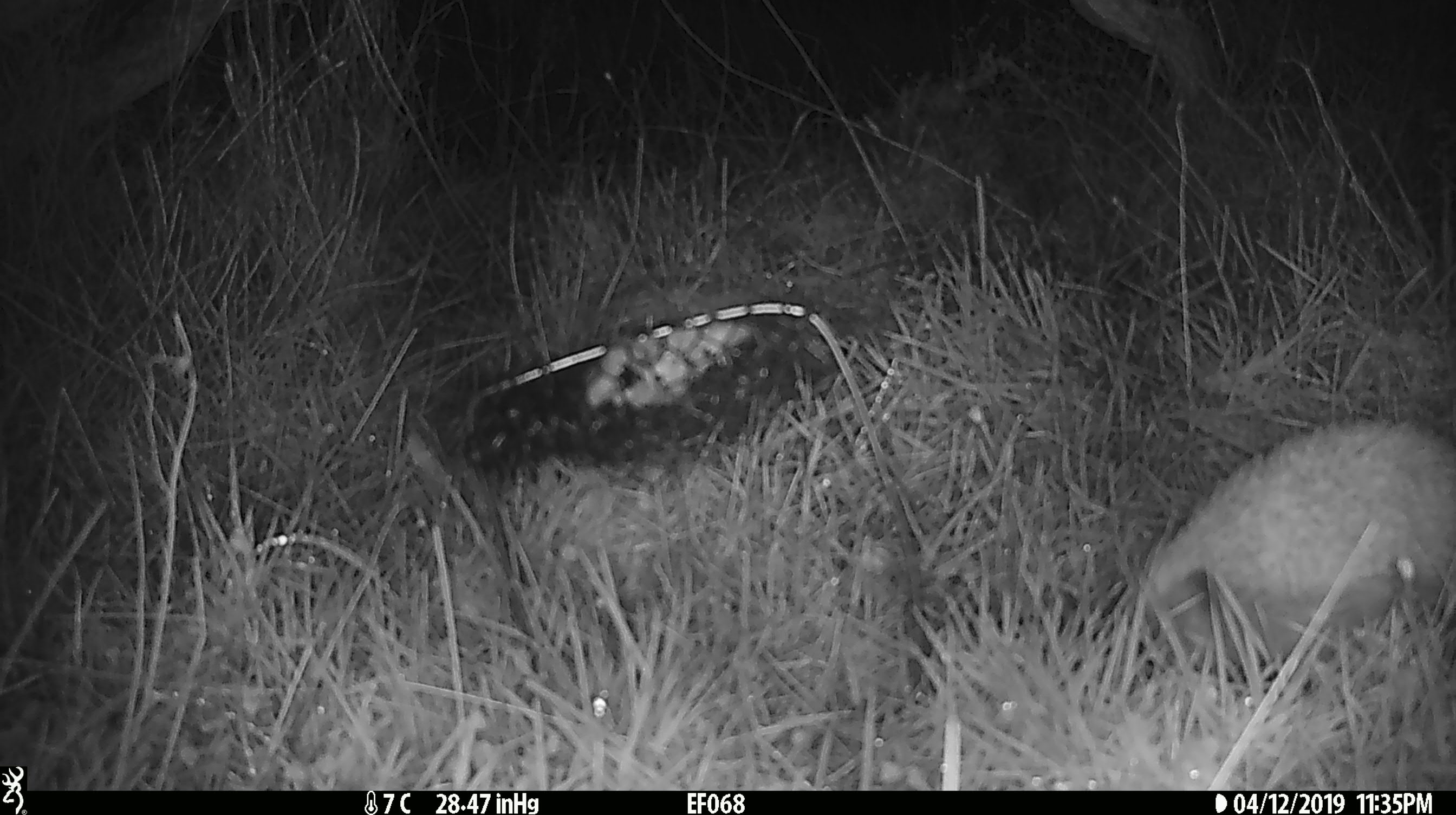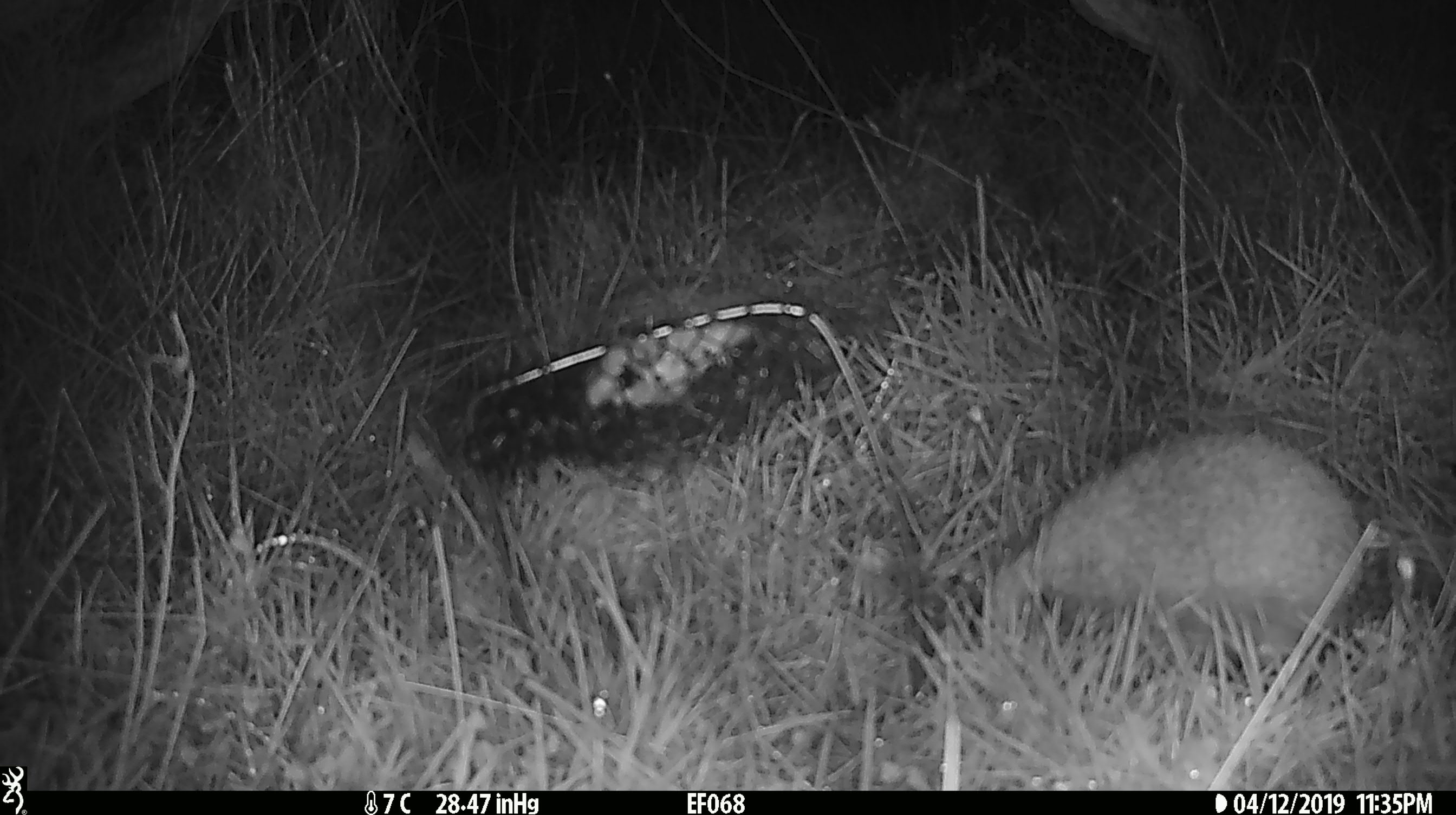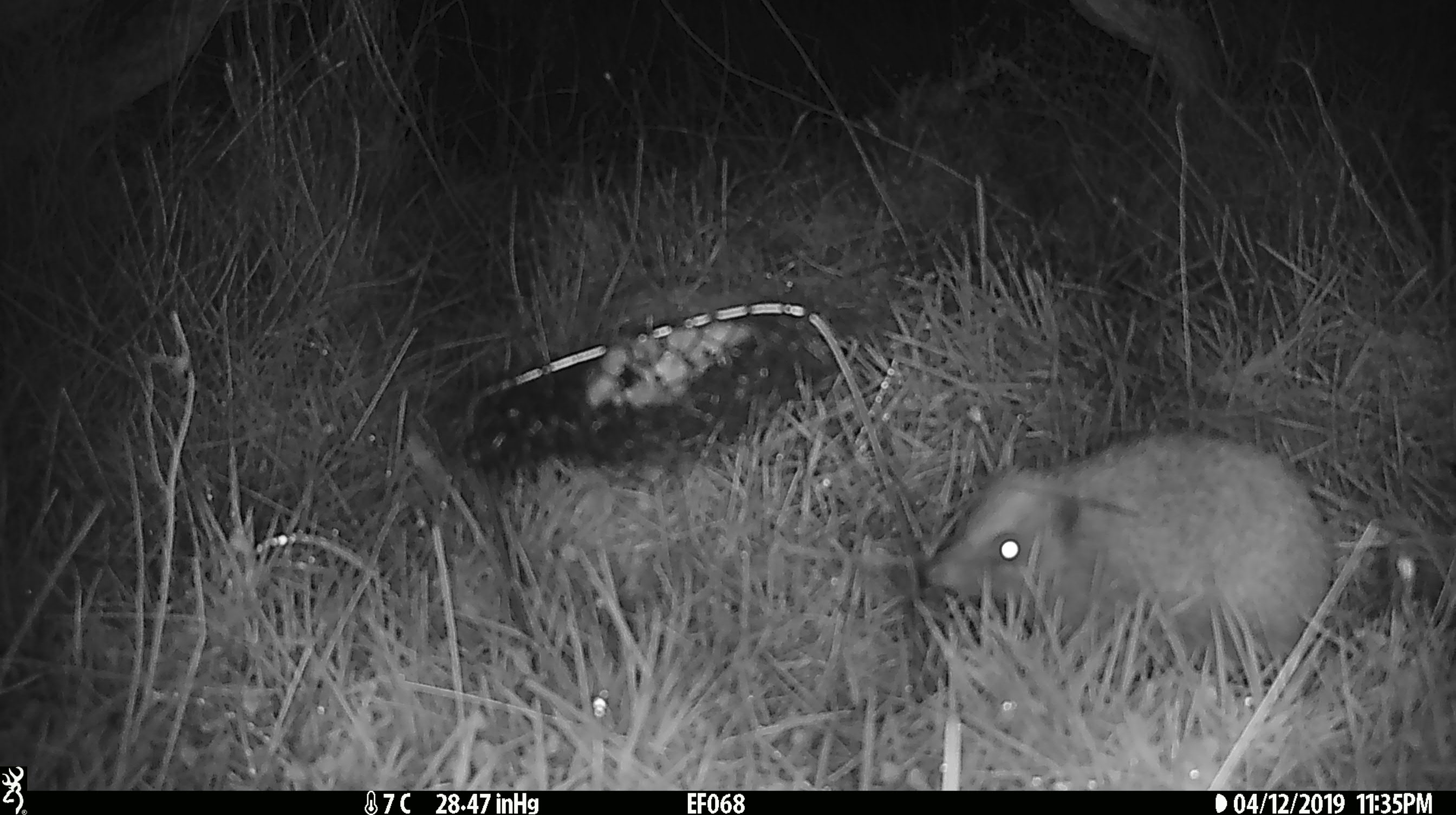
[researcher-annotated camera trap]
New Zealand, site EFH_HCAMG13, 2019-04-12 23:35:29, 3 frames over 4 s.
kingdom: Animalia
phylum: Chordata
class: Mammalia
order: Eulipotyphla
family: Erinaceidae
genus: Erinaceus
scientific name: Erinaceus europaeus europaeus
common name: european hedgehog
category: hedgehog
Hedgehog (european hedgehog) (Erinaceus europaeus europaeus).